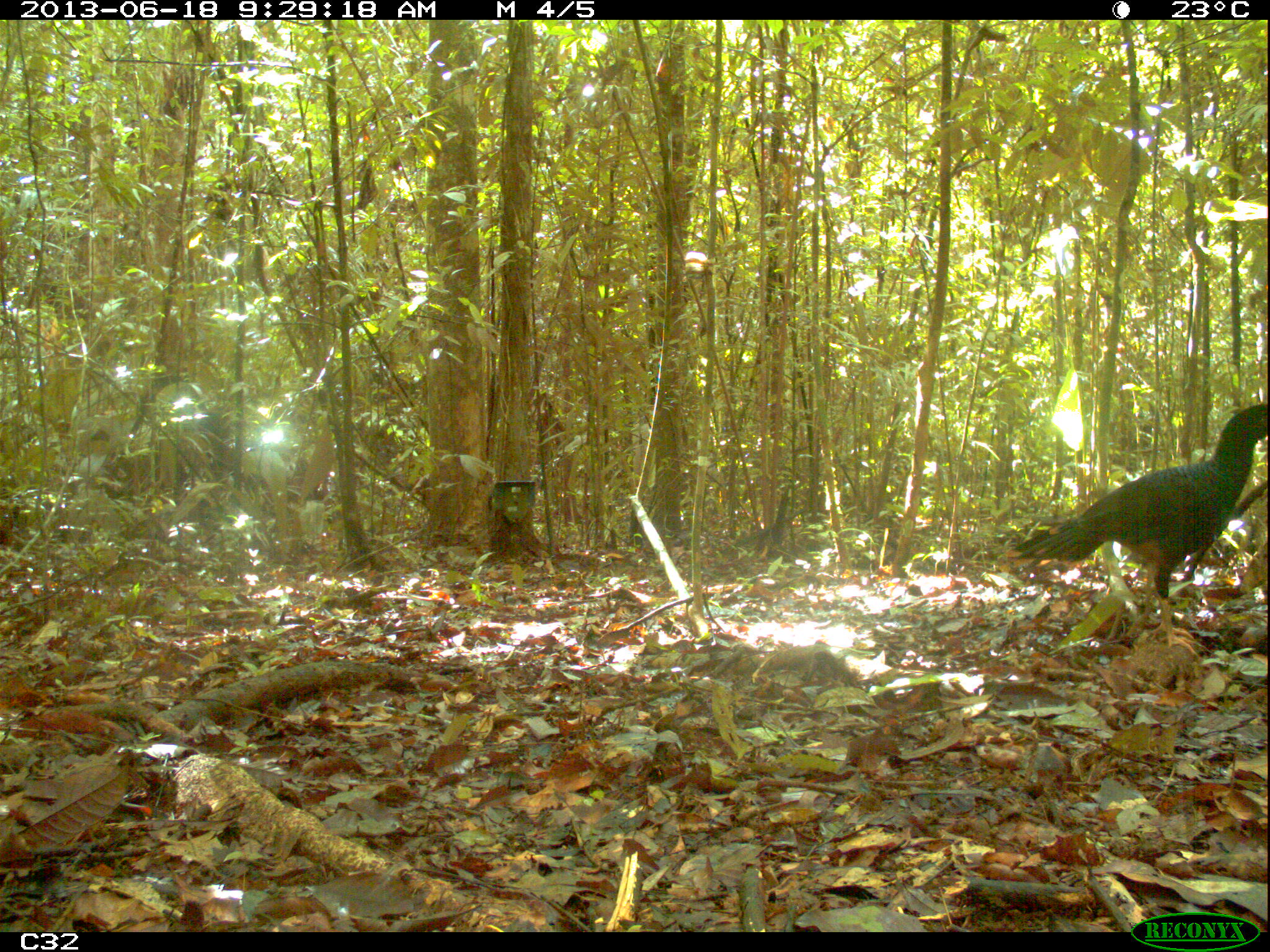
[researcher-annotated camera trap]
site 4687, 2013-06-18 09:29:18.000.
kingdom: Animalia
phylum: Chordata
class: Aves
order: Galliformes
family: Cracidae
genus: Mitu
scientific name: Mitu tomentosum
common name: crestless curassow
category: mitu tomentosa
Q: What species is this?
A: Mitu tomentosa (crestless curassow) (Mitu tomentosum).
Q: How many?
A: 1.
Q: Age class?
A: Adult.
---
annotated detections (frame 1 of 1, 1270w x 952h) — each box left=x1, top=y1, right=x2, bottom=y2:
mitu tomentosa: left=1009, top=403, right=1270, bottom=658